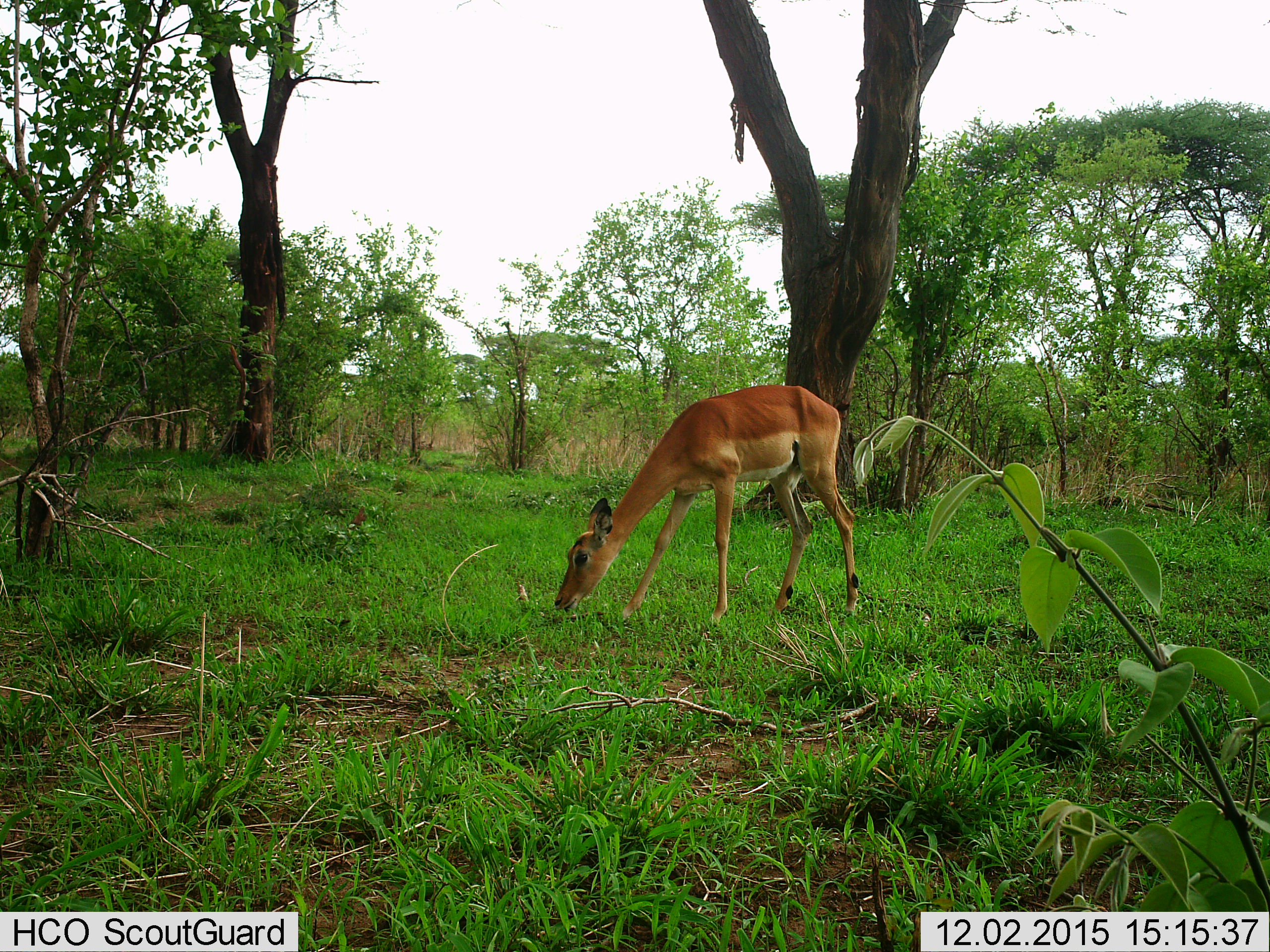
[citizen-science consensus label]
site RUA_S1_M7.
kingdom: Animalia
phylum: Chordata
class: Mammalia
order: Artiodactyla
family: Bovidae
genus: Aepyceros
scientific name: Aepyceros melampus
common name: impala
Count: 1.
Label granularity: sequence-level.